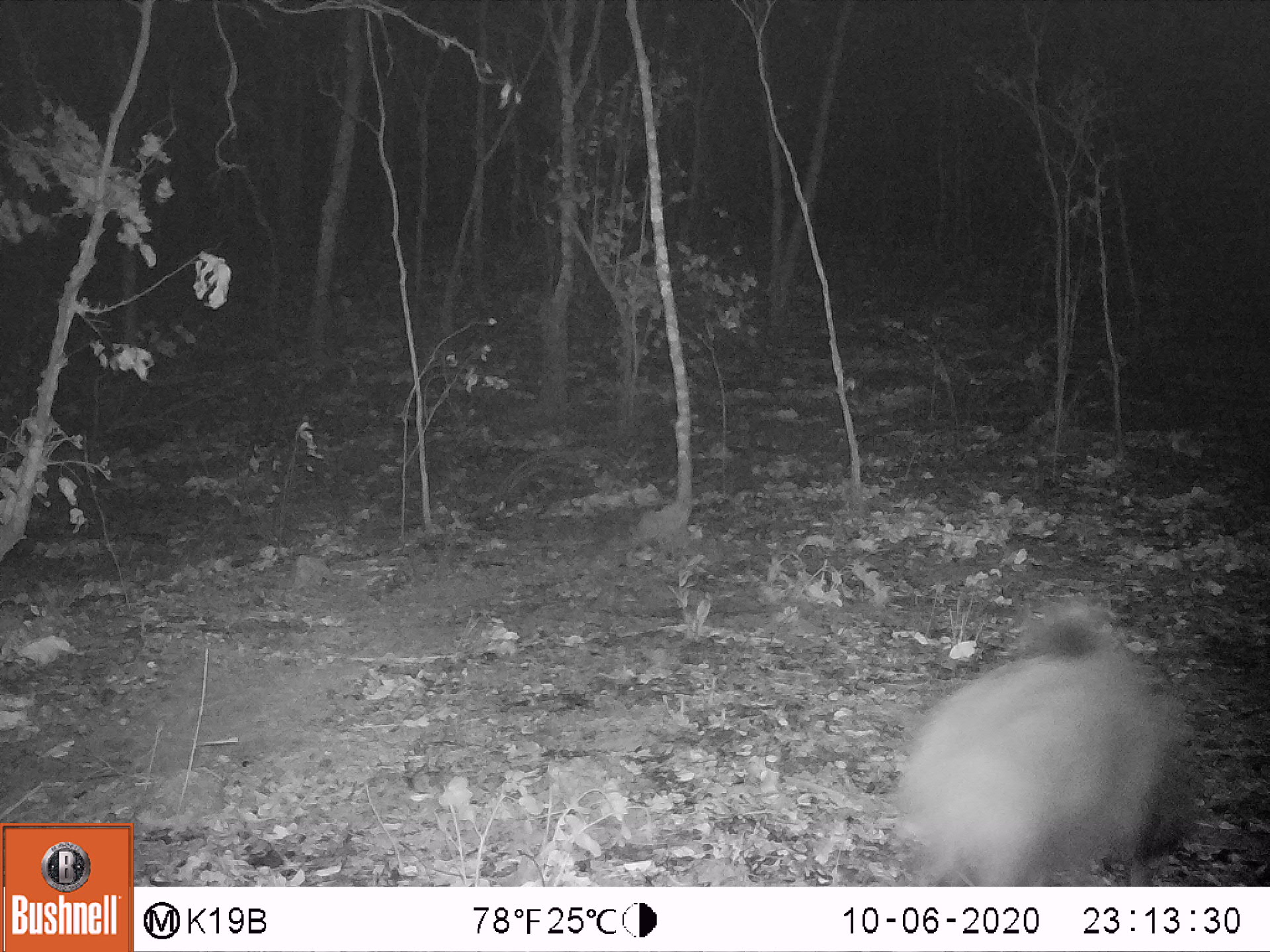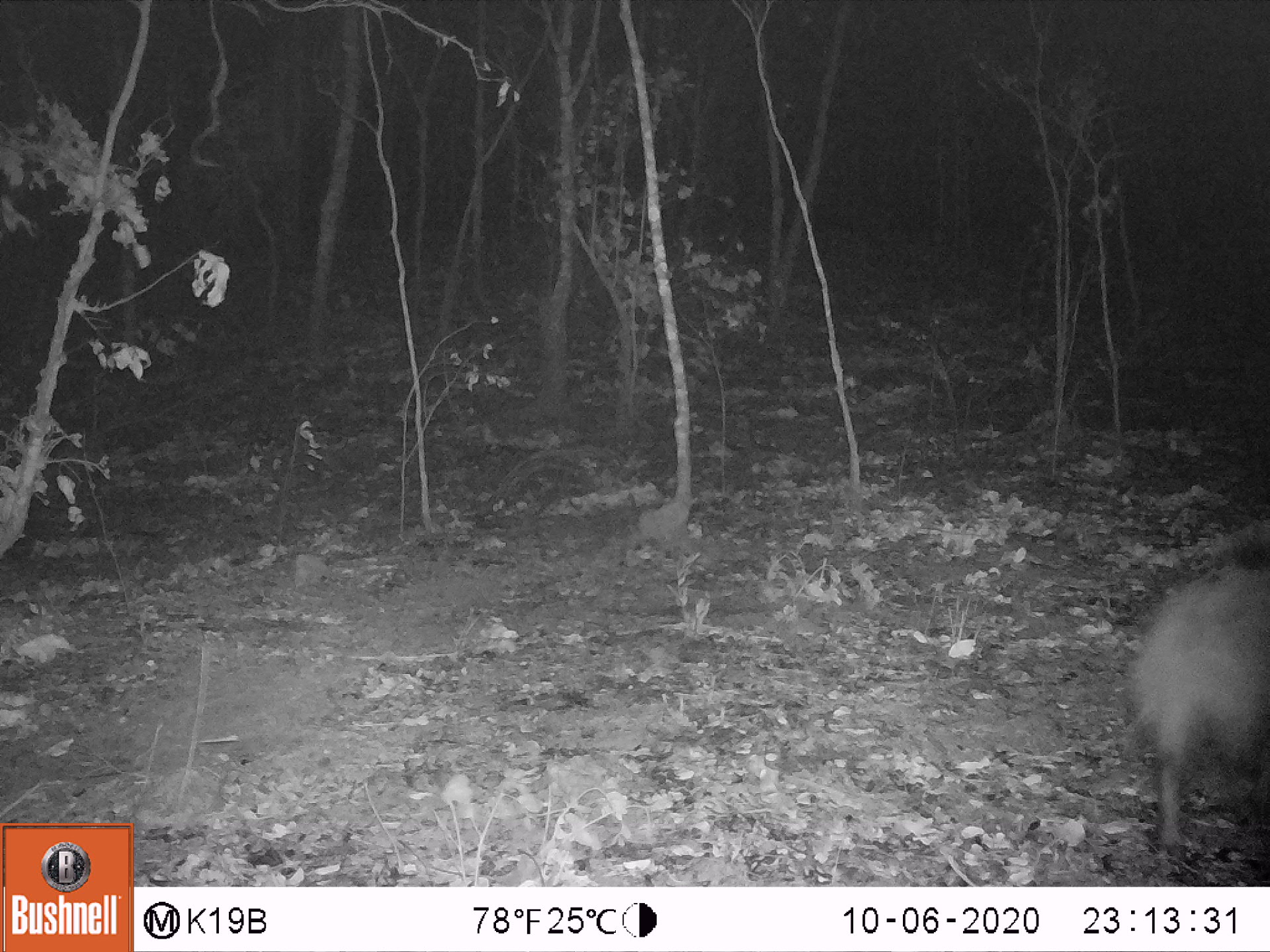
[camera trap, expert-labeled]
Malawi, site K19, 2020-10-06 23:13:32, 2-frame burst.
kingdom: Animalia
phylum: Chordata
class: Mammalia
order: Artiodactyla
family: Suidae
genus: Potamochoerus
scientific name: Potamochoerus larvatus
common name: bushpig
Bushpig (Potamochoerus larvatus), count 1.